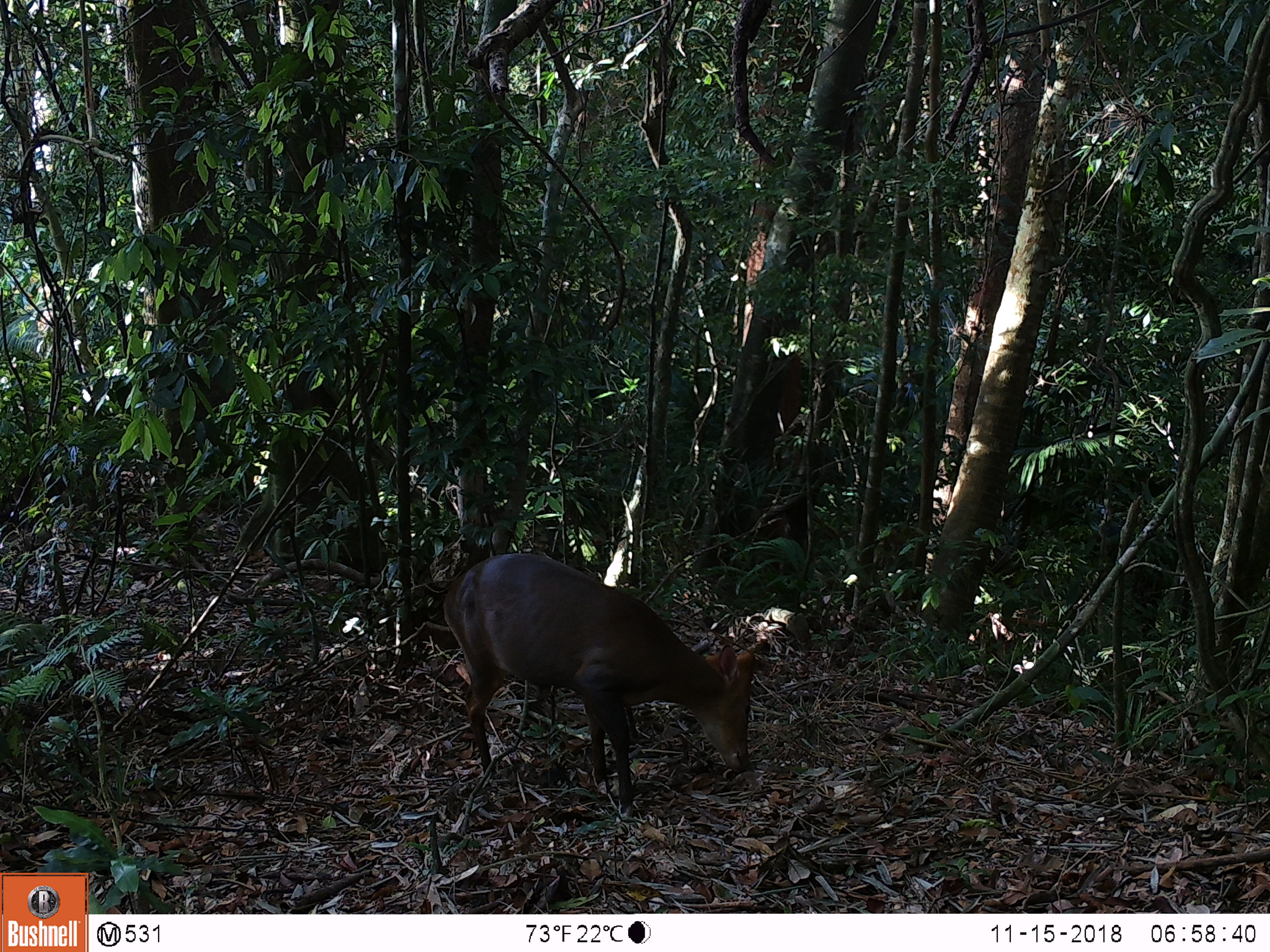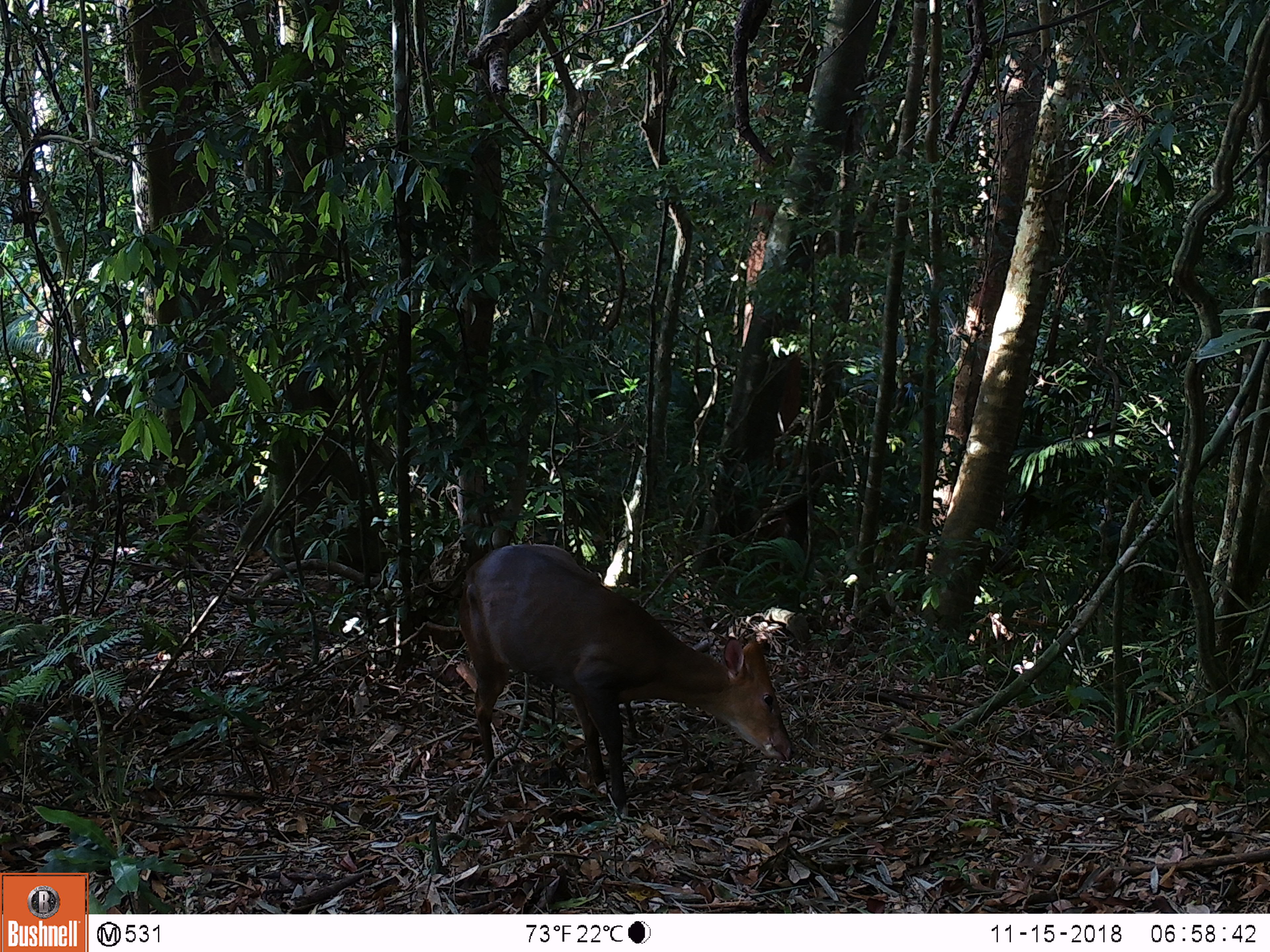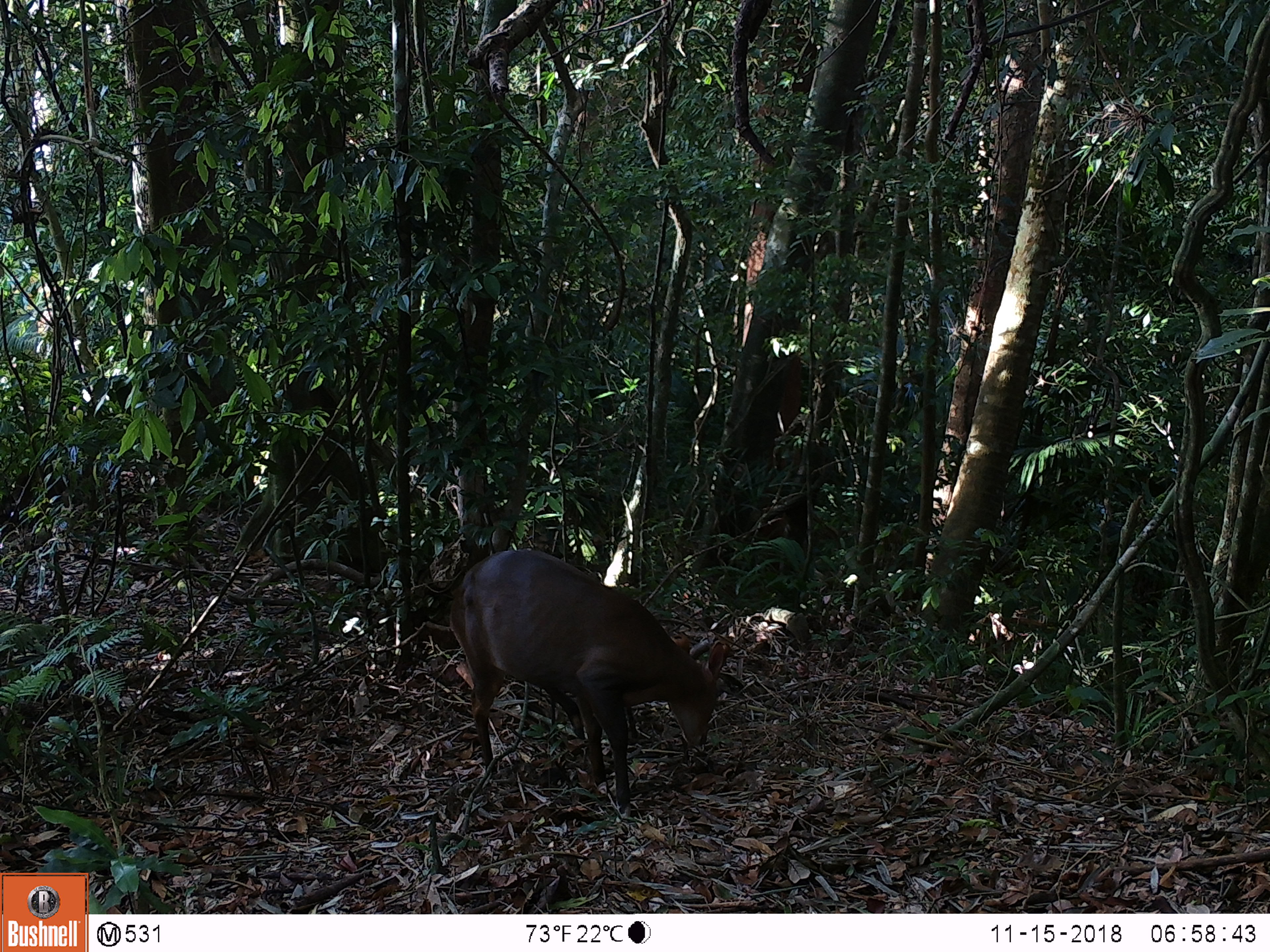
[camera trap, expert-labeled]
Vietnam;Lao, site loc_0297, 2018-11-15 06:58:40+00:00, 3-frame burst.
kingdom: Animalia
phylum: Chordata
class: Mammalia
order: Artiodactyla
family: Cervidae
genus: Muntiacus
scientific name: Muntiacus vuquangensis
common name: large-antlered muntjac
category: large antlered muntjac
Large antlered muntjac (large-antlered muntjac) (Muntiacus vuquangensis). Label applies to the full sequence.